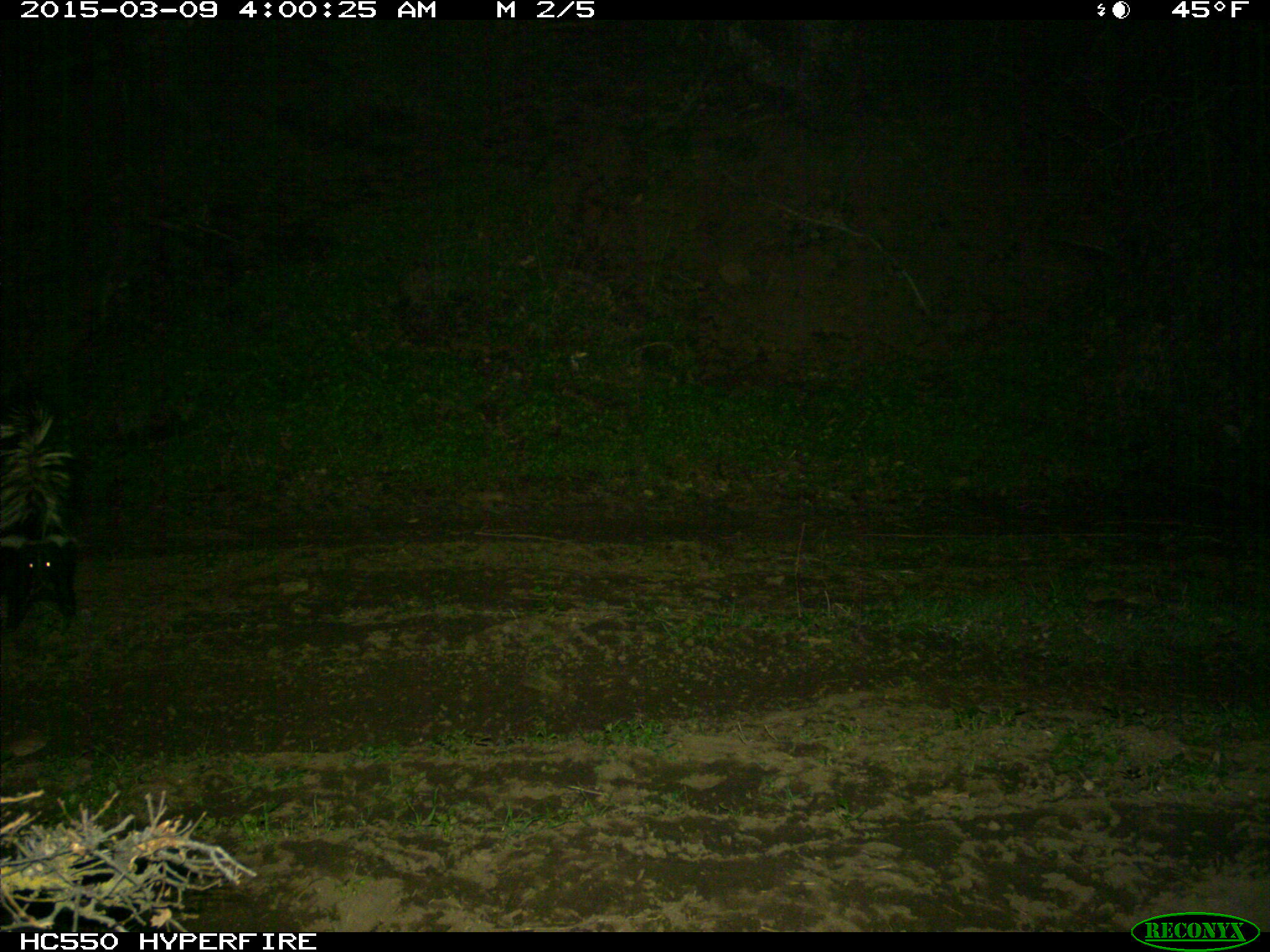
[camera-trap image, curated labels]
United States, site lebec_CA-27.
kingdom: Animalia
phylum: Chordata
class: Mammalia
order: Carnivora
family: Mephitidae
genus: Mephitis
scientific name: Mephitis mephitis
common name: striped skunk